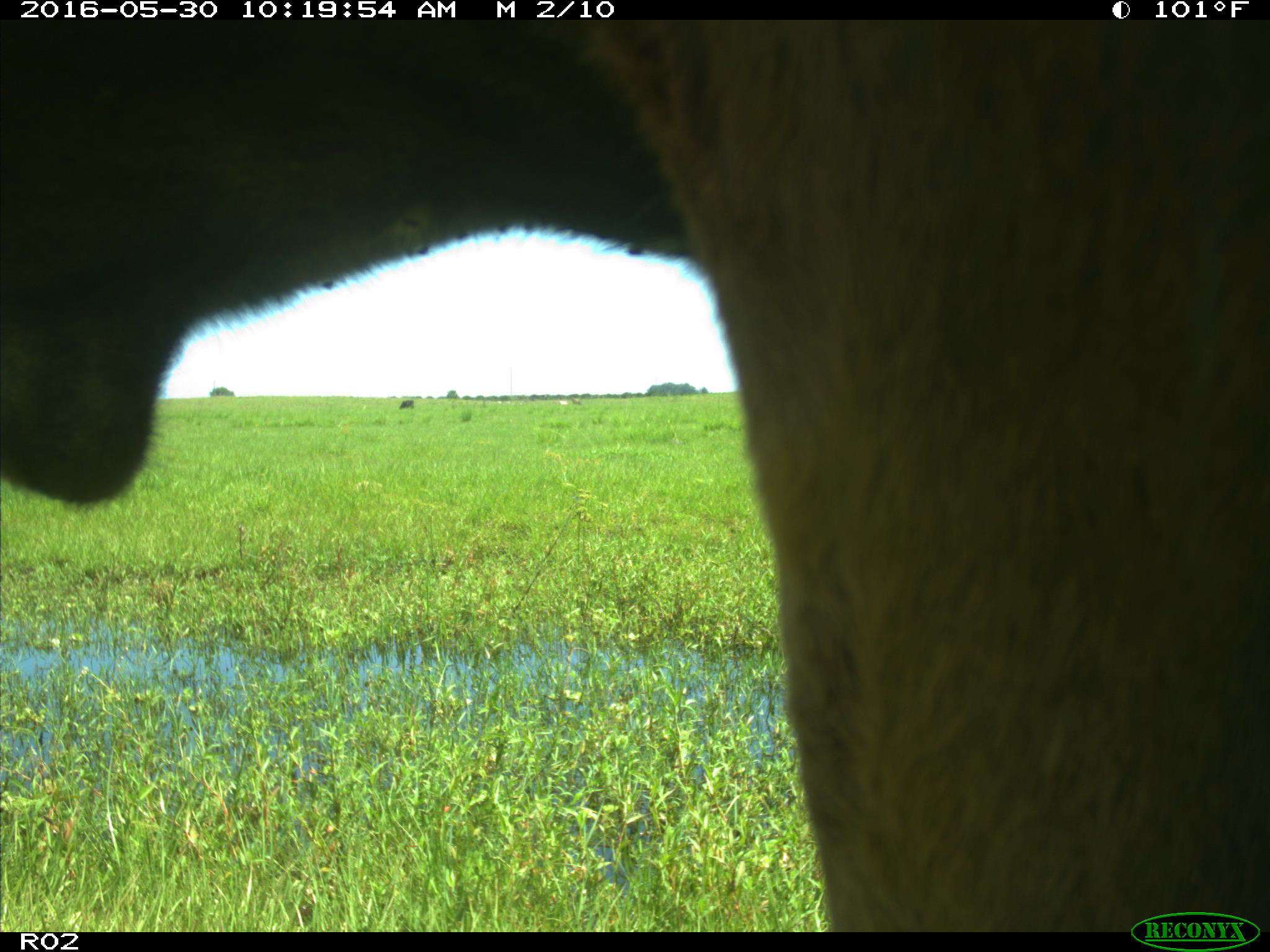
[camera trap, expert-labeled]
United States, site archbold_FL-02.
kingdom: Animalia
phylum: Chordata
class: Mammalia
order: Artiodactyla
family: Bovidae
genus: Bos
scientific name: Bos taurus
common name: domestic cow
Bos taurus (domestic cow).